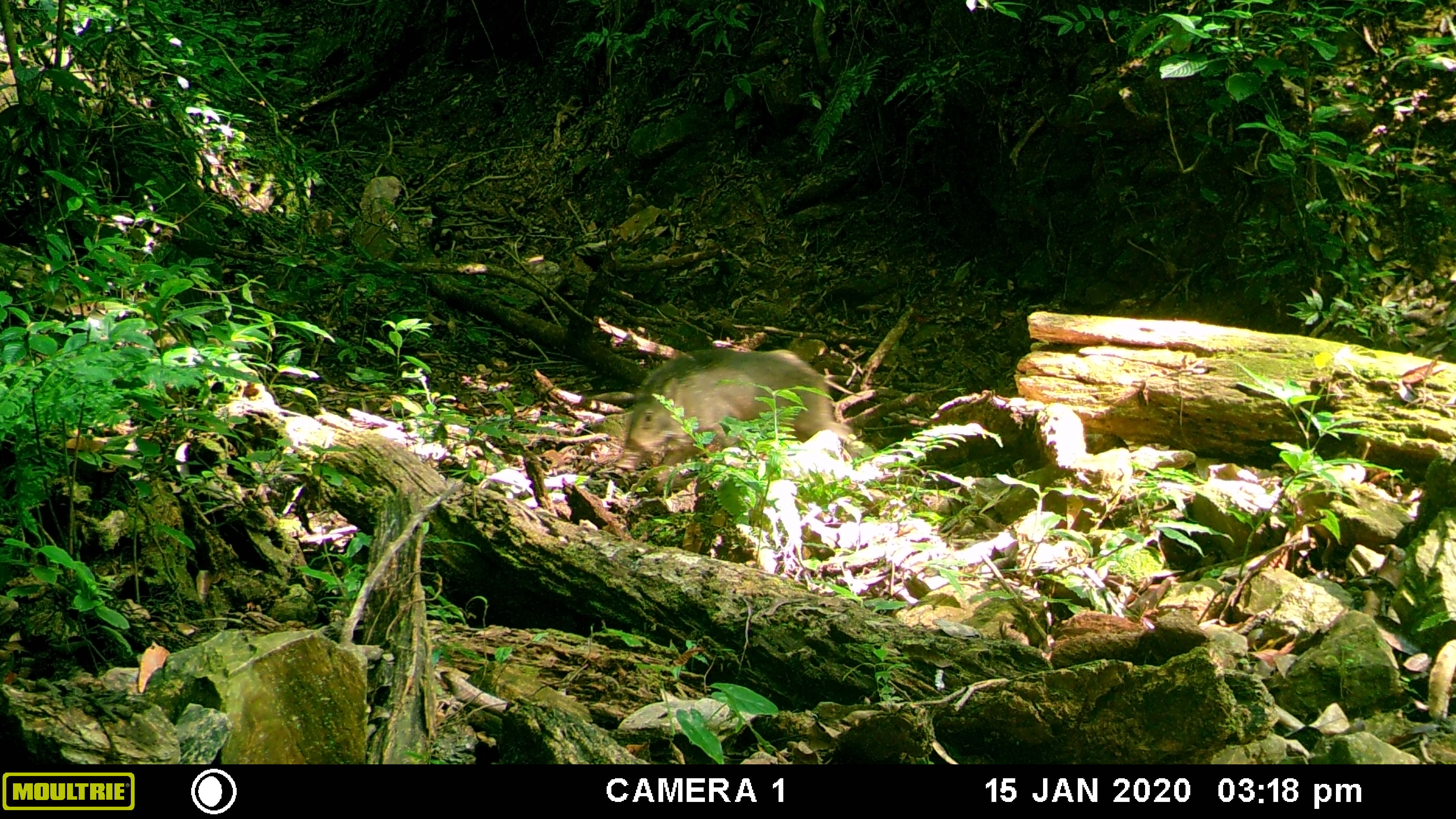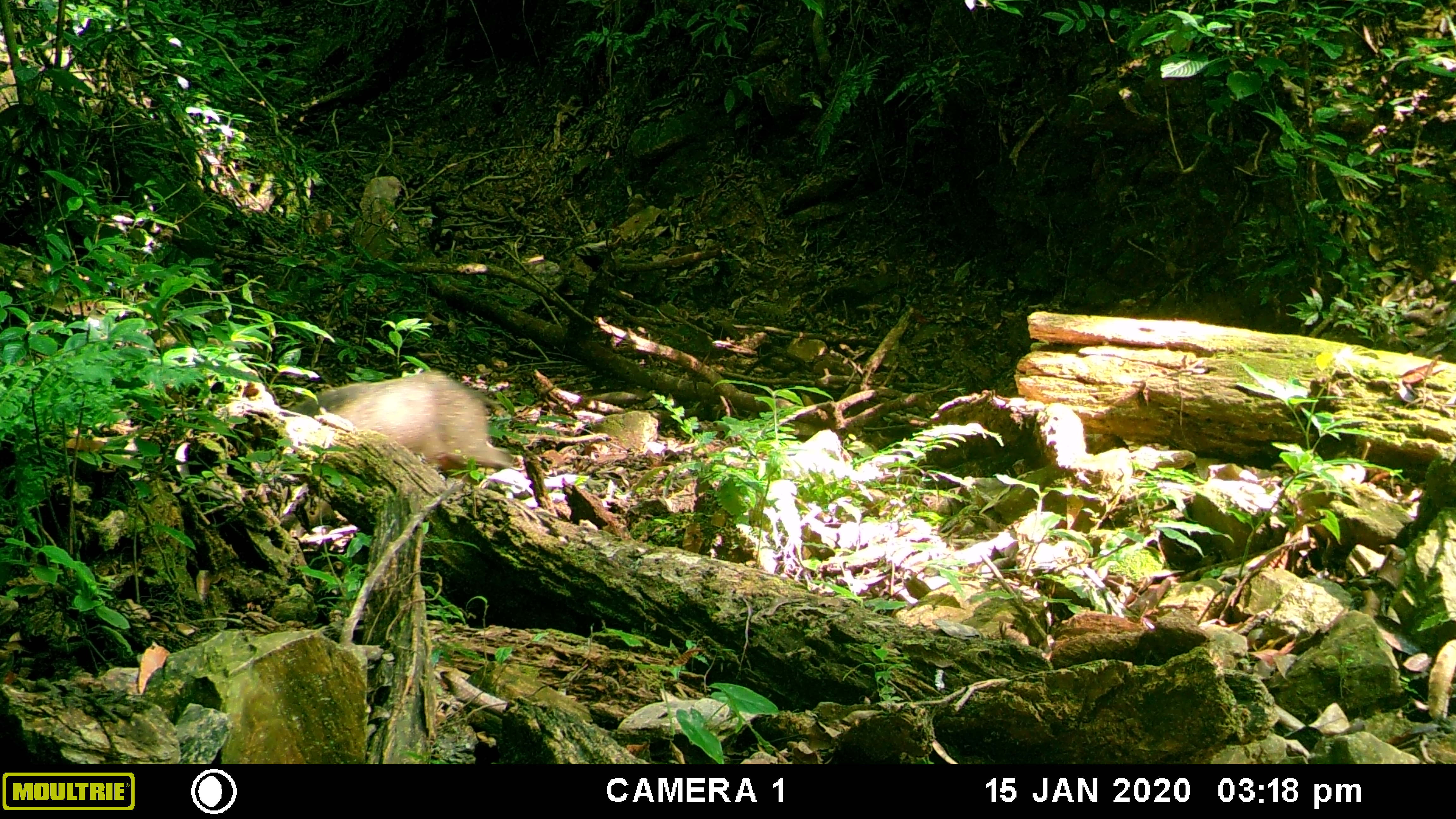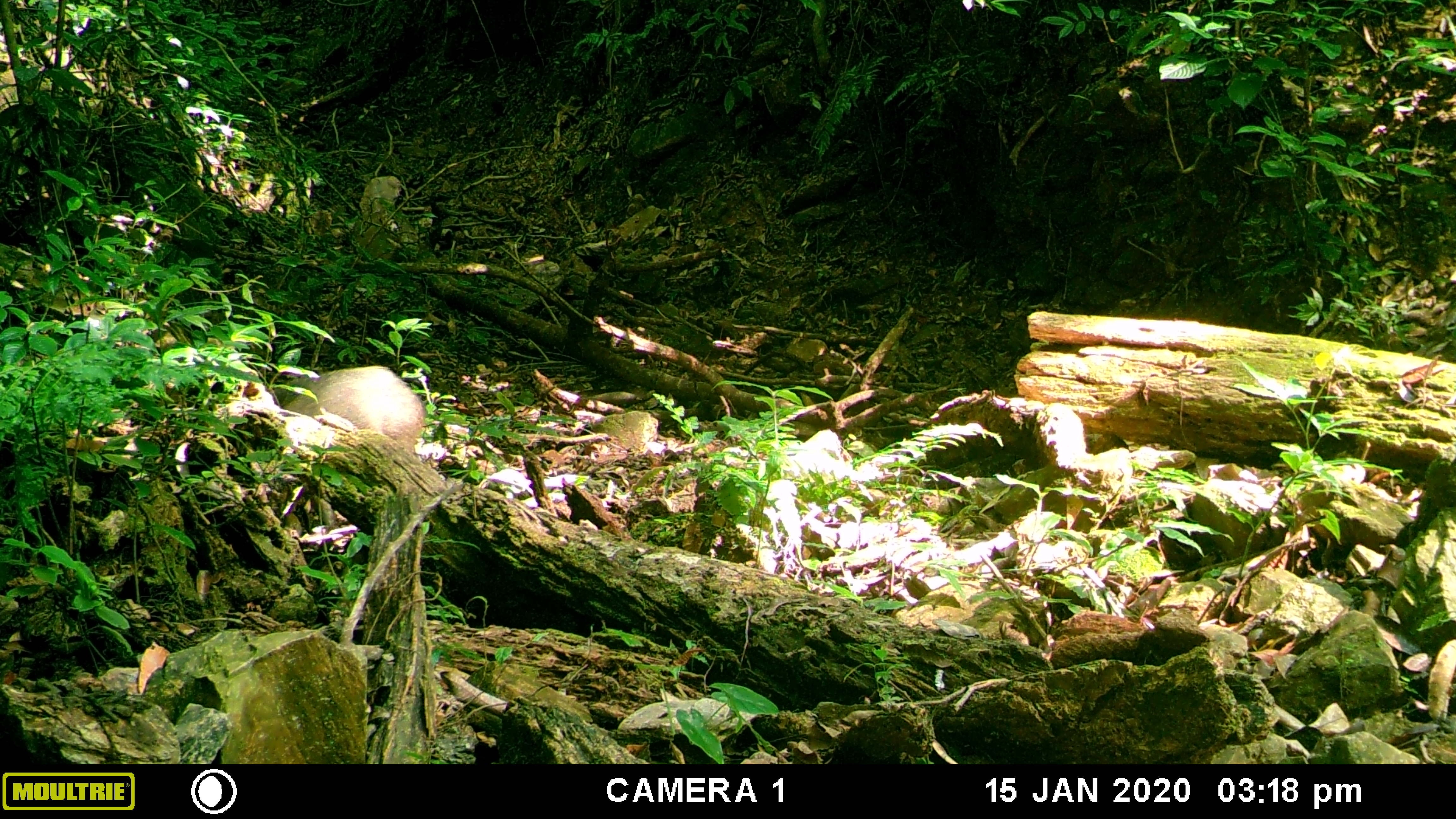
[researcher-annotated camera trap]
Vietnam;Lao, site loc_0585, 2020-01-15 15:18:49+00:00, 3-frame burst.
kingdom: Animalia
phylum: Chordata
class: Mammalia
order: Artiodactyla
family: Suidae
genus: Sus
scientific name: Sus scrofa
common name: eurasian wild pig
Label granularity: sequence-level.